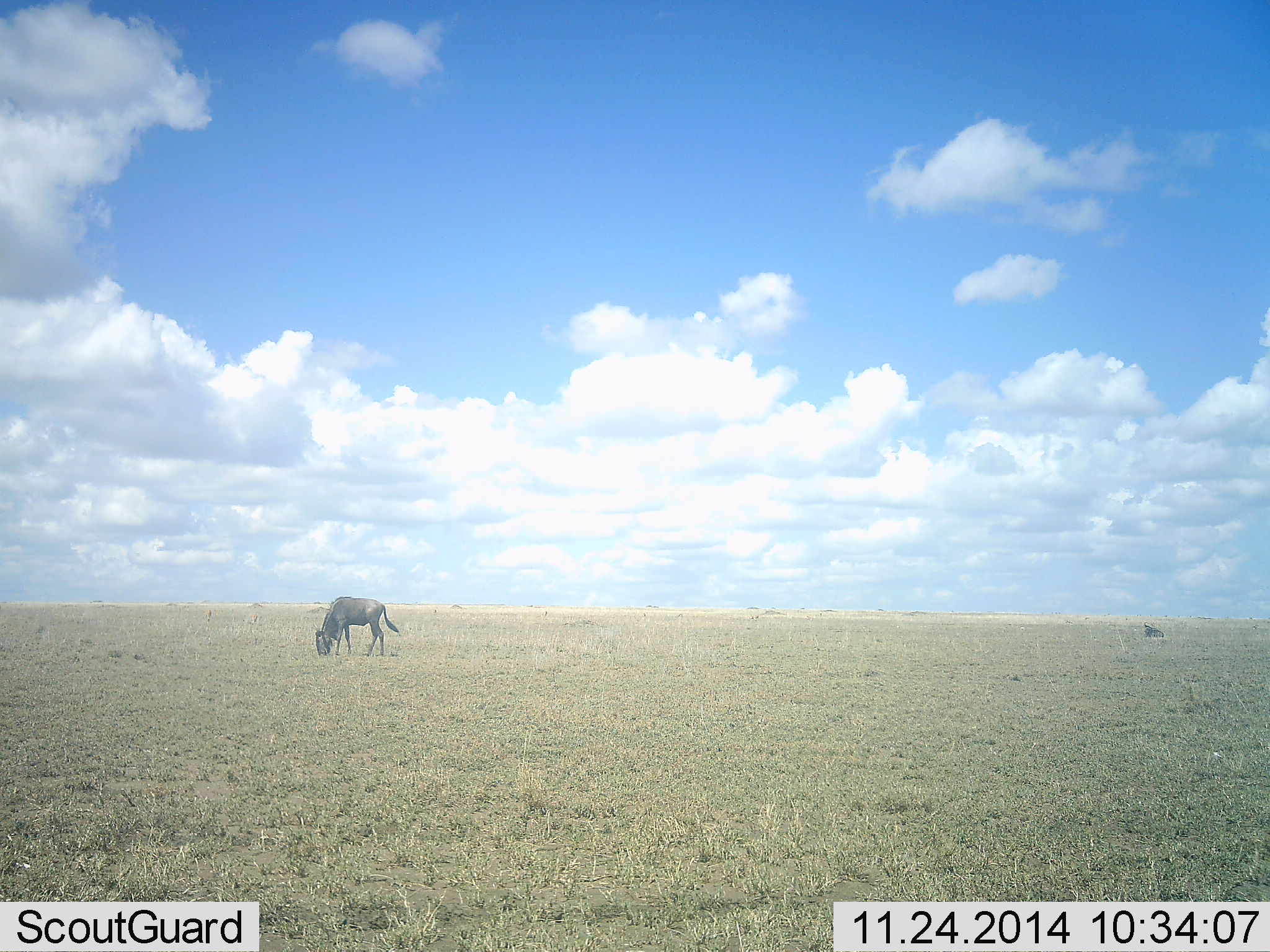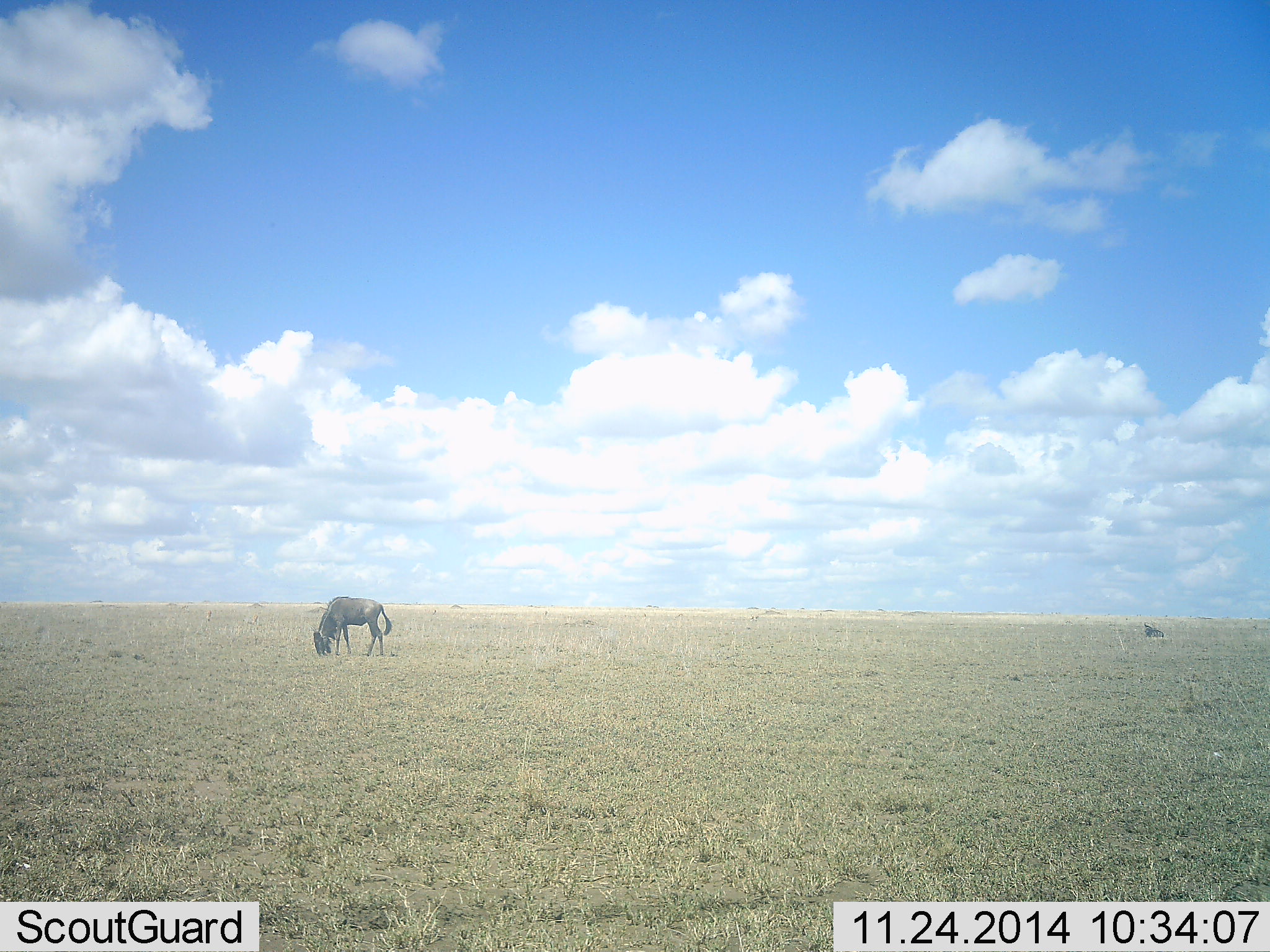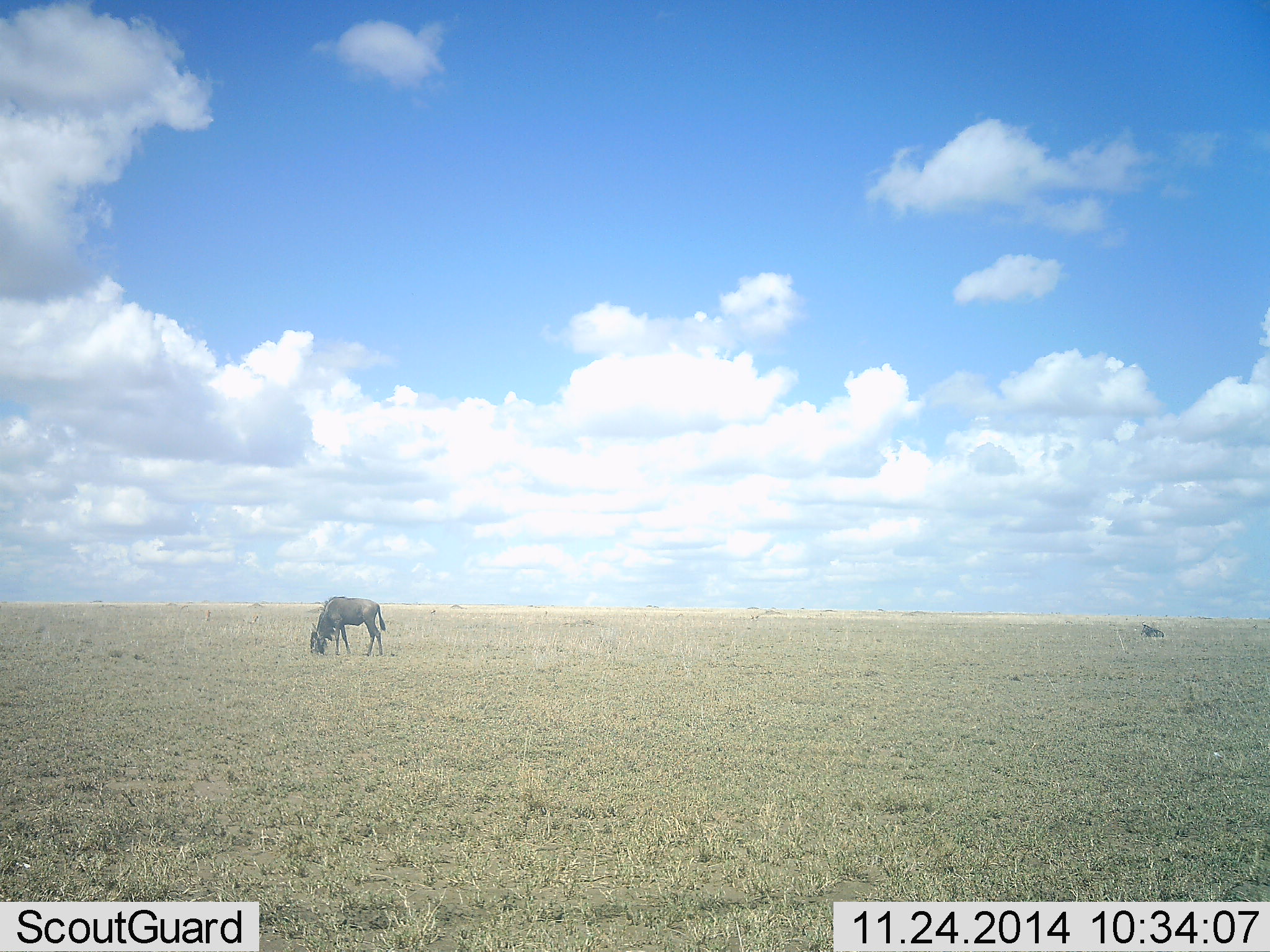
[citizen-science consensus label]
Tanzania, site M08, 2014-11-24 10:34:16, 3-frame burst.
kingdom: Animalia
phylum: Chordata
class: Mammalia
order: Artiodactyla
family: Bovidae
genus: Connochaetes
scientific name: Connochaetes taurinus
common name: blue wildebeest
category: wildebeest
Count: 2.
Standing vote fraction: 20%.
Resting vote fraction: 40%.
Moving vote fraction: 0%.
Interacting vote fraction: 0%.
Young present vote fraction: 0%.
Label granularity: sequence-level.